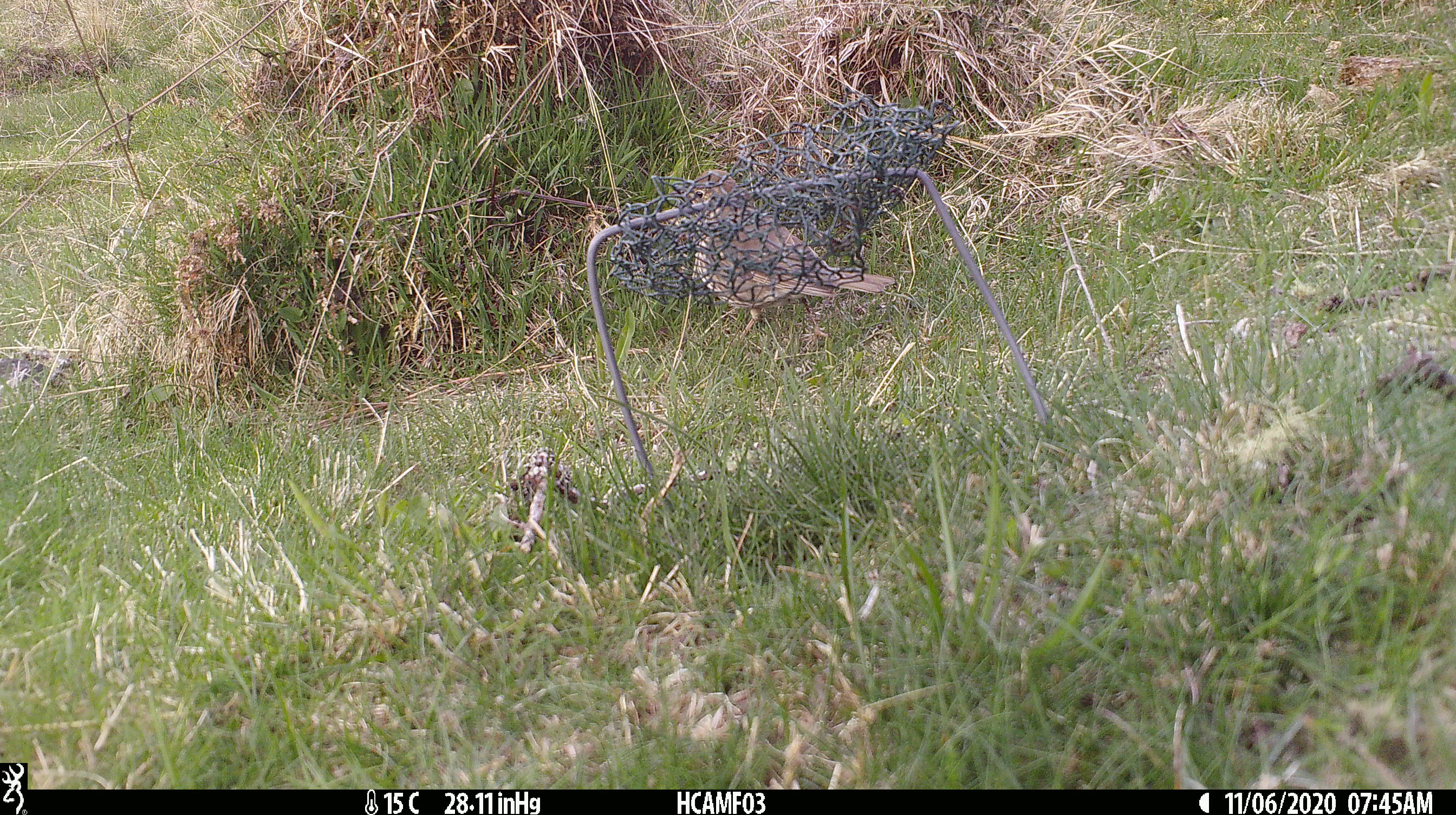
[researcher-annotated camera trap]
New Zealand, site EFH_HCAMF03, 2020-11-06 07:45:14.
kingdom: Animalia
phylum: Chordata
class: Aves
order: Passeriformes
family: Turdidae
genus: Turdus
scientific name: Turdus philomelos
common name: song thrush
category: thrush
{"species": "thrush (song thrush) (Turdus philomelos)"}